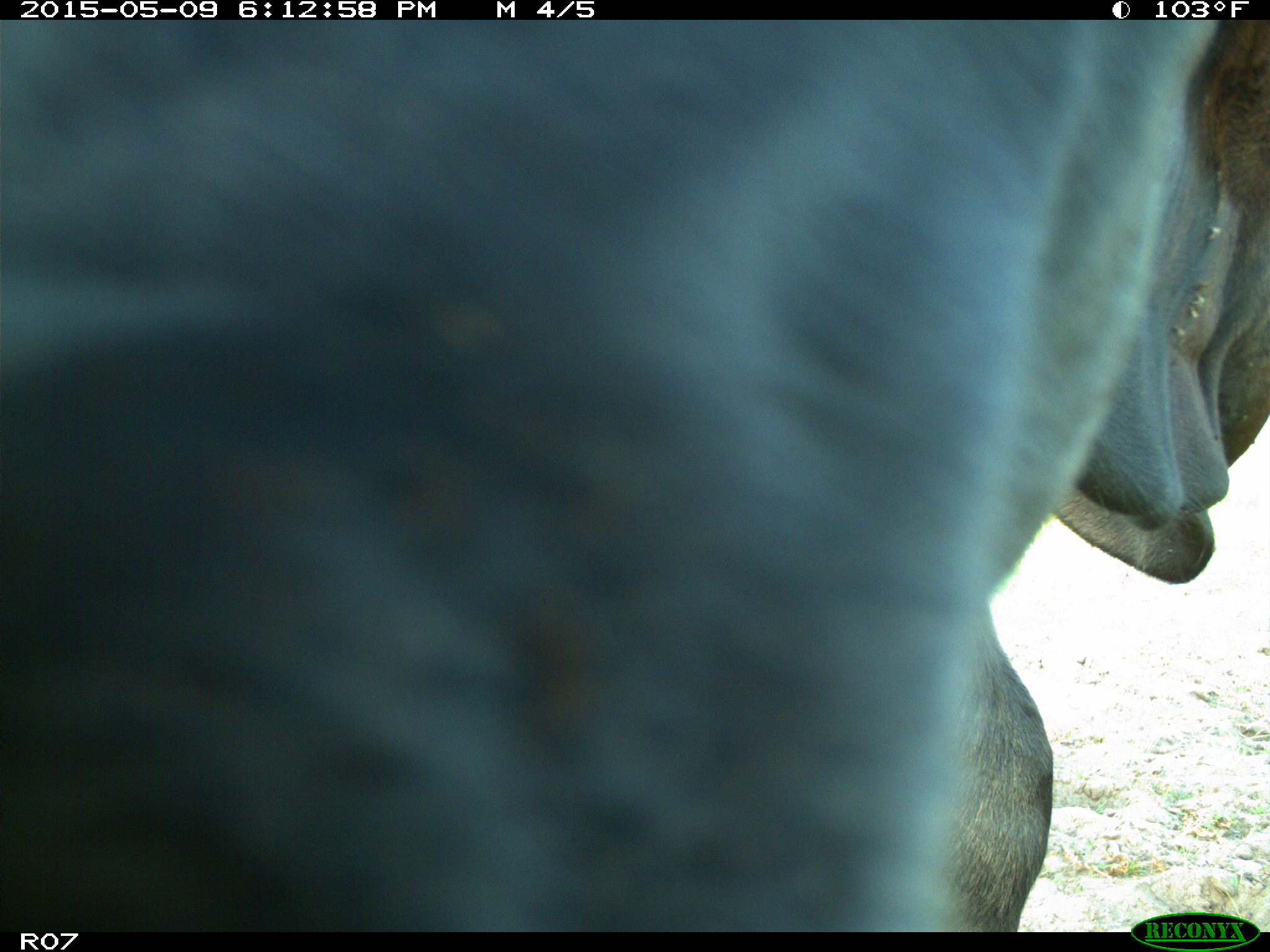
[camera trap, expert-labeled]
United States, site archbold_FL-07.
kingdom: Animalia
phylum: Chordata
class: Mammalia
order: Artiodactyla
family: Bovidae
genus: Bos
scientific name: Bos taurus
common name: domestic cow